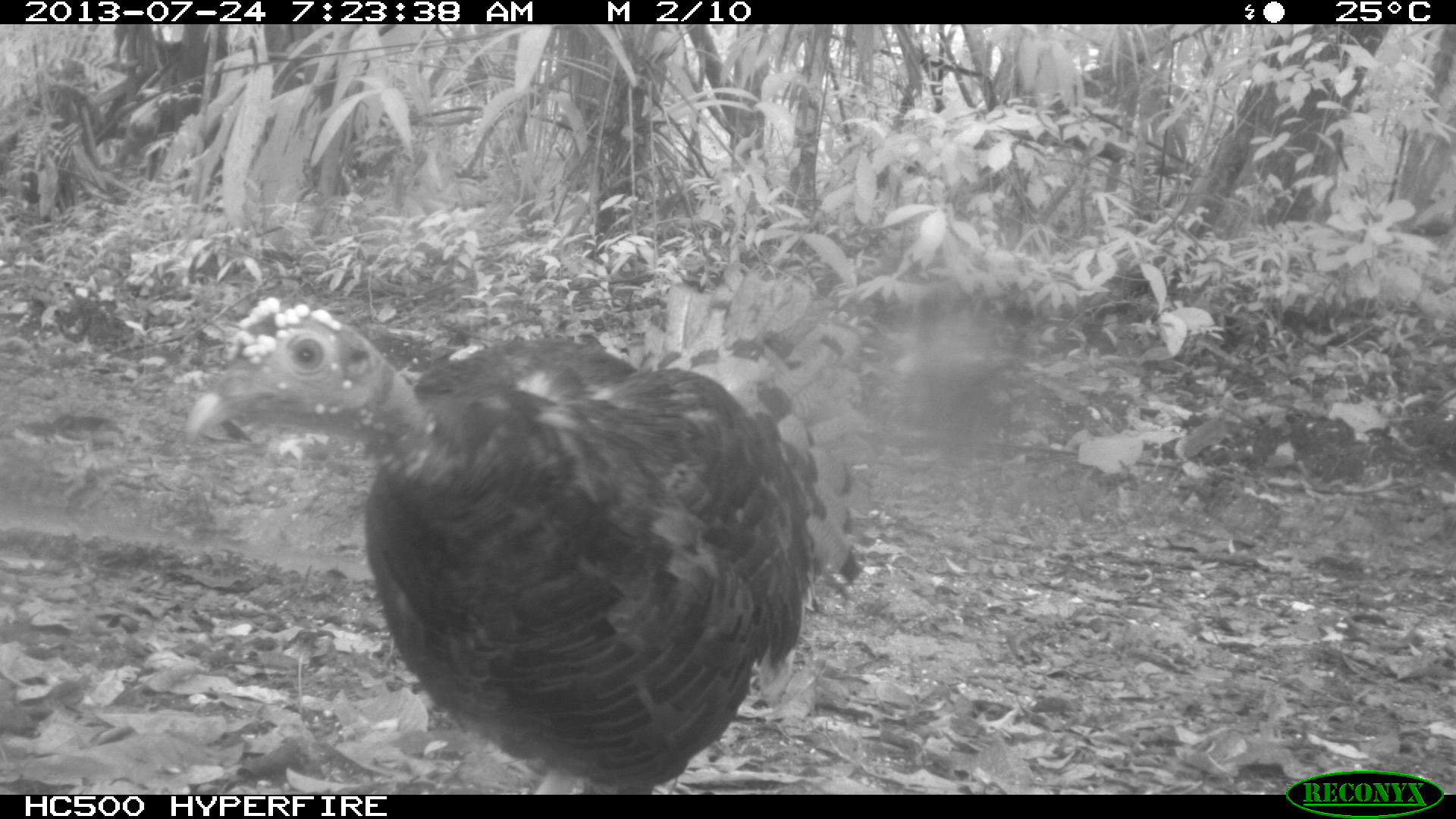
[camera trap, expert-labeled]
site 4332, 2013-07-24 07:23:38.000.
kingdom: Animalia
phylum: Chordata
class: Aves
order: Galliformes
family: Phasianidae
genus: Meleagris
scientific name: Meleagris ocellata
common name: ocellated turkey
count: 3